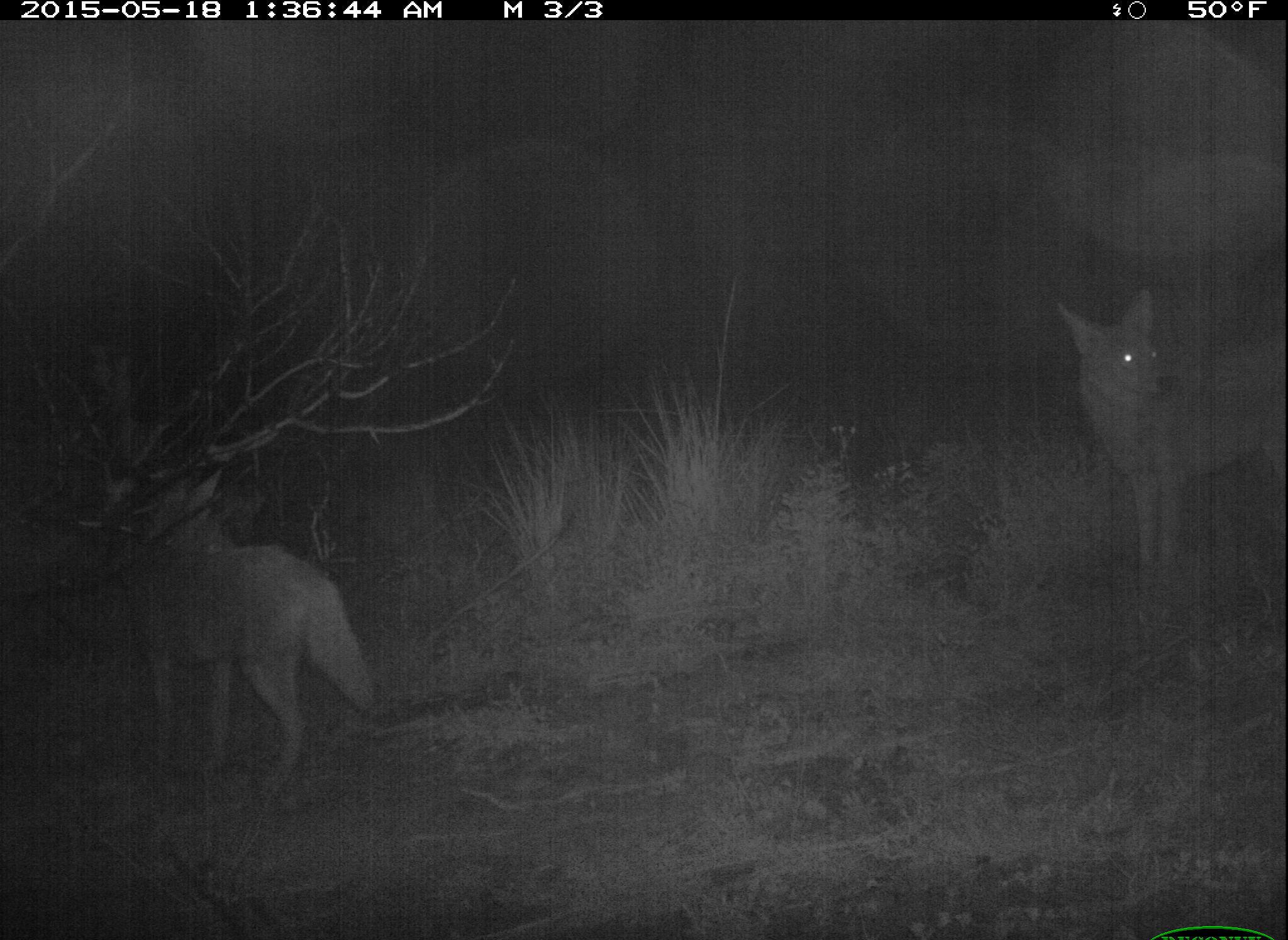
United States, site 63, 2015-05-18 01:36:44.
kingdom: Animalia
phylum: Chordata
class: Mammalia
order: Carnivora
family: Canidae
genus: Canis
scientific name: Canis latrans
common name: coyote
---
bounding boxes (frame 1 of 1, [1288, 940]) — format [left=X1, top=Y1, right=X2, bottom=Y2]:
coyote: [left=138, top=473, right=375, bottom=803]; [left=1052, top=289, right=1288, bottom=591]